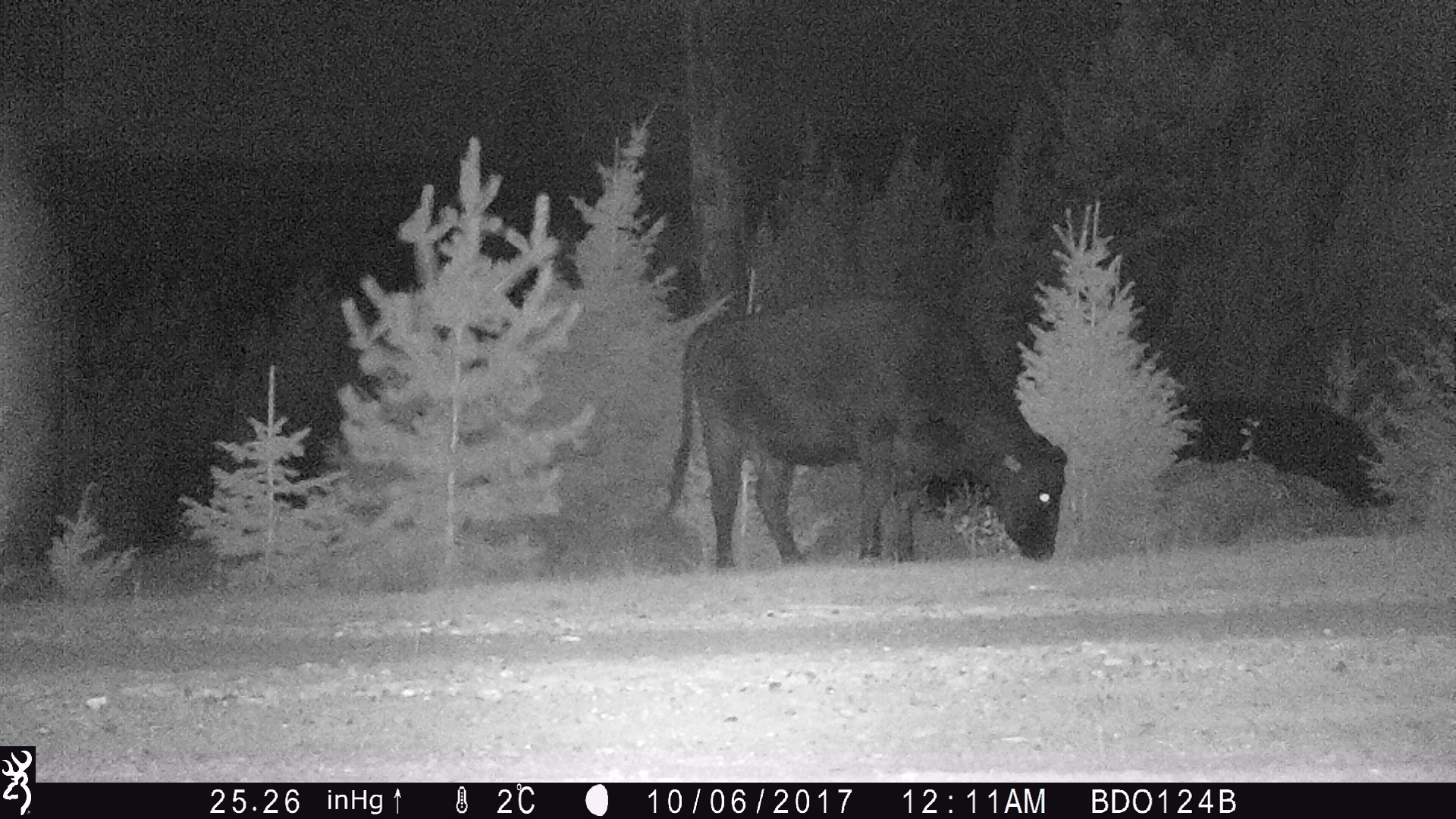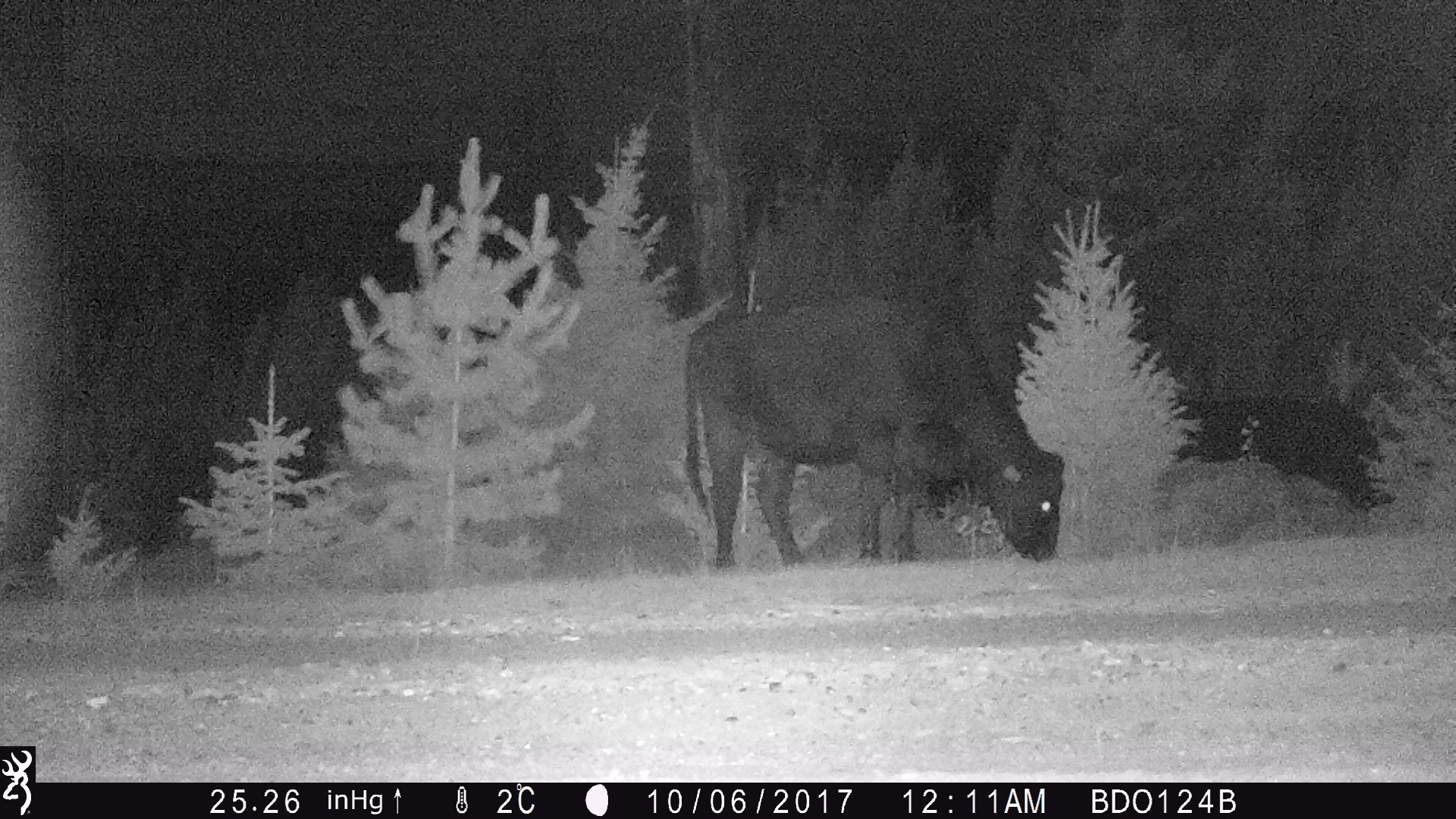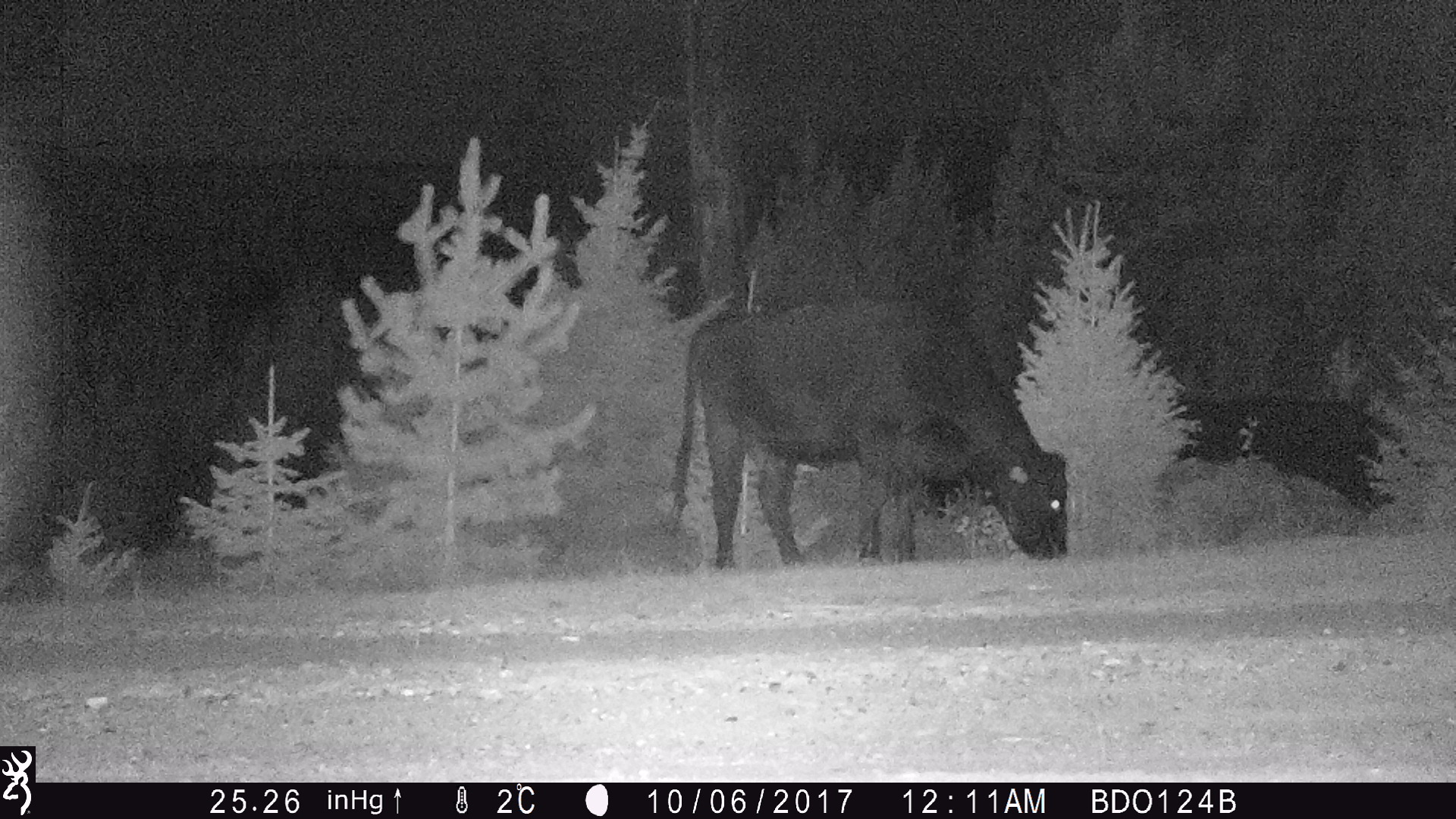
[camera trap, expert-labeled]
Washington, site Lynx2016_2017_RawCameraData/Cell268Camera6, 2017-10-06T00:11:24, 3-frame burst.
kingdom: Animalia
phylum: Chordata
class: Mammalia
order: Artiodactyla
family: Bovidae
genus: Bos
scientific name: Bos taurus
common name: domestic cattle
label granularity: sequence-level